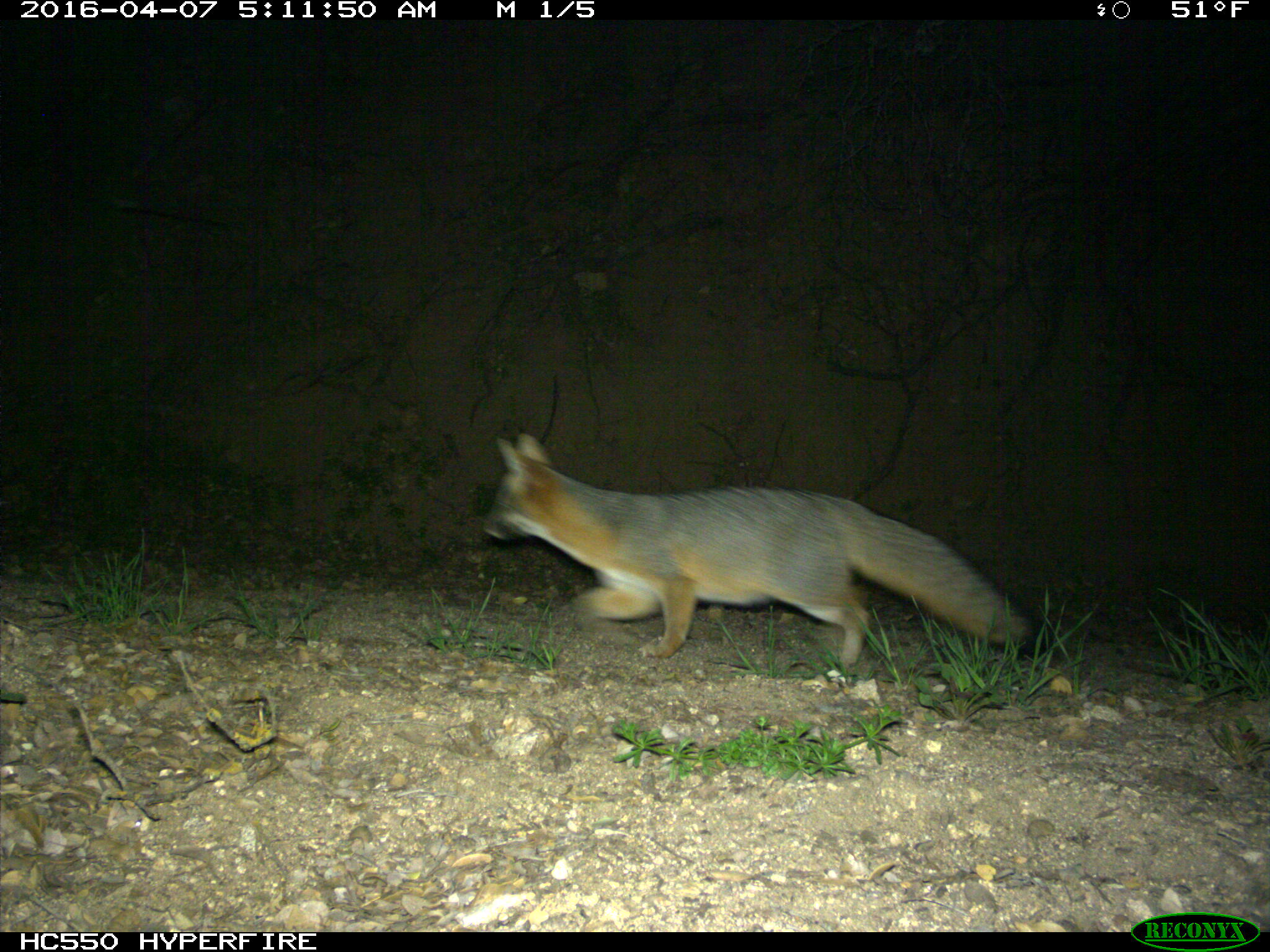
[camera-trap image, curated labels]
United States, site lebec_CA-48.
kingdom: Animalia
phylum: Chordata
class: Mammalia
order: Carnivora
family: Canidae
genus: Urocyon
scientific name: Urocyon cinereoargenteus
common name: gray fox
Urocyon cinereoargenteus (gray fox).